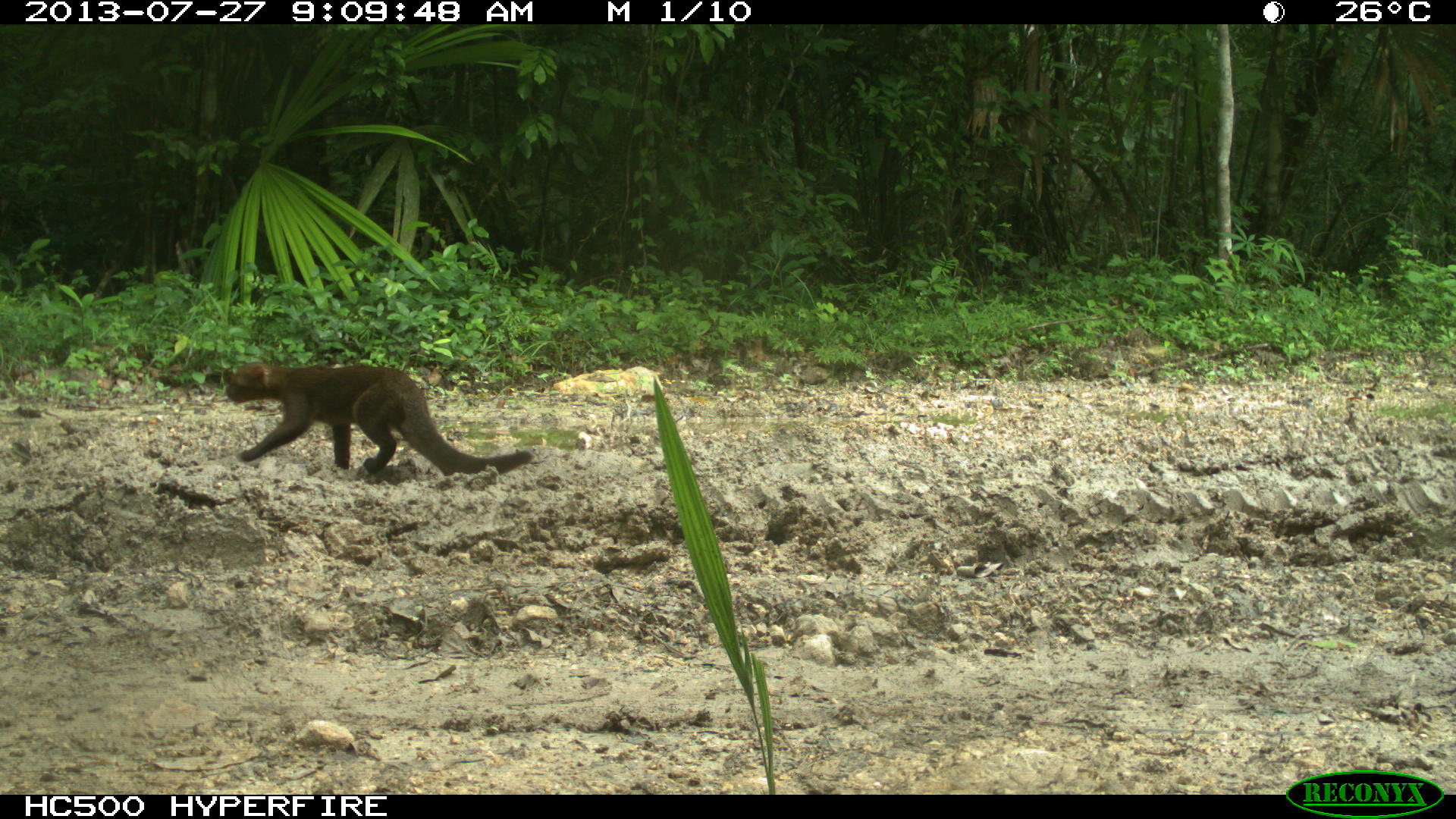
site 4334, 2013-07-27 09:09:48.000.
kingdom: Animalia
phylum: Chordata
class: Mammalia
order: Carnivora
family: Felidae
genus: Herpailurus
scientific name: Herpailurus yagouaroundi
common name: jaguarundi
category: puma yagoroundi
Puma yagoroundi (jaguarundi) (Herpailurus yagouaroundi), count 1.